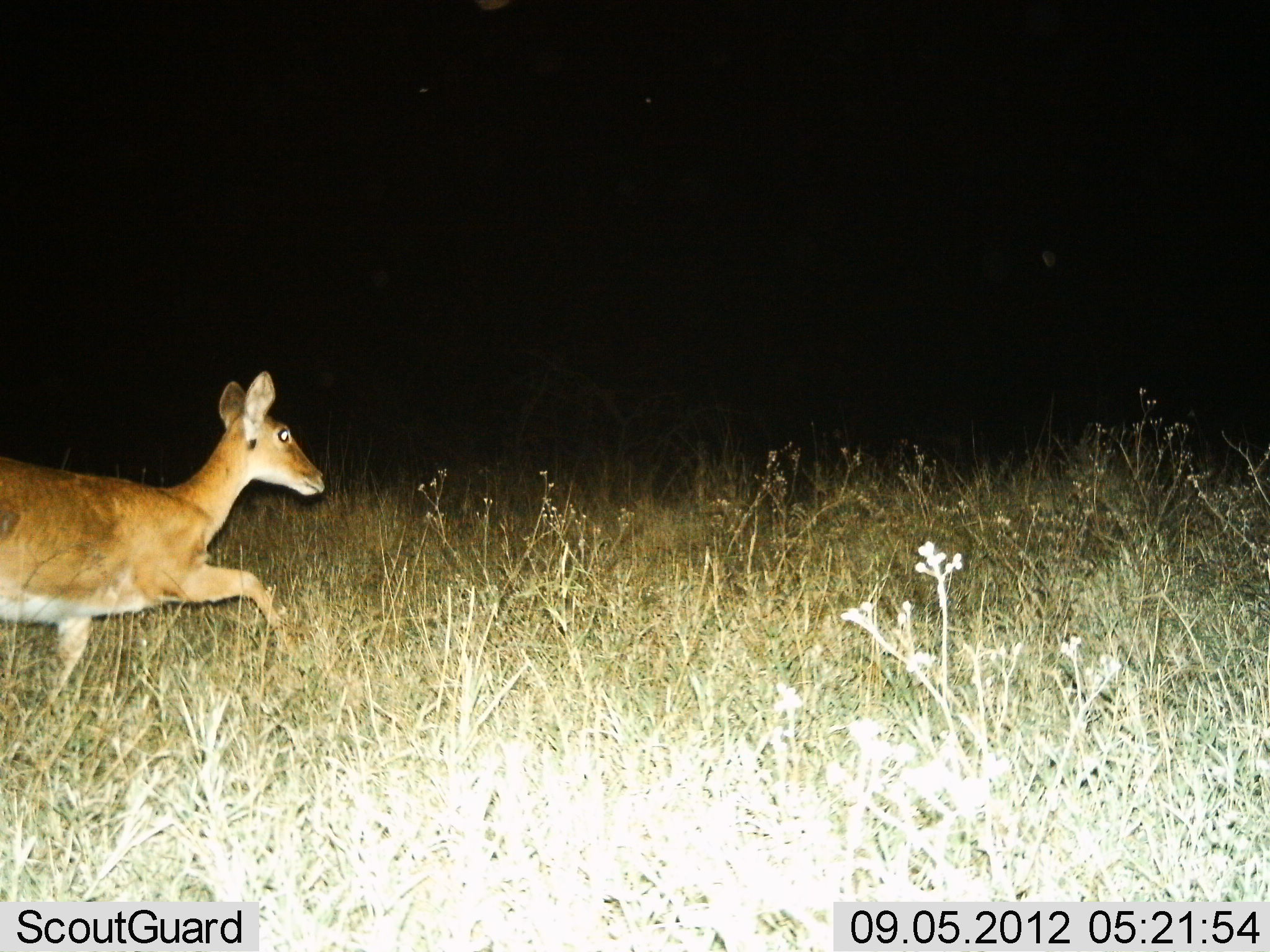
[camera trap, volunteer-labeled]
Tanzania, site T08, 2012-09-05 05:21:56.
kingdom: Animalia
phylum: Chordata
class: Mammalia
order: Artiodactyla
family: Bovidae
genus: Redunca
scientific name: Redunca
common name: reedbuck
Reedbuck (Redunca), count 1. Behavior (volunteer vote fractions): standing 0%, resting 0%, moving 100%, interacting 0%. Young present (vote fraction): 0%. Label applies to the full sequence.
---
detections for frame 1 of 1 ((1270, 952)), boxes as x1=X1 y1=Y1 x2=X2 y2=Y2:
animal: x1=0 y1=370 x2=325 y2=715